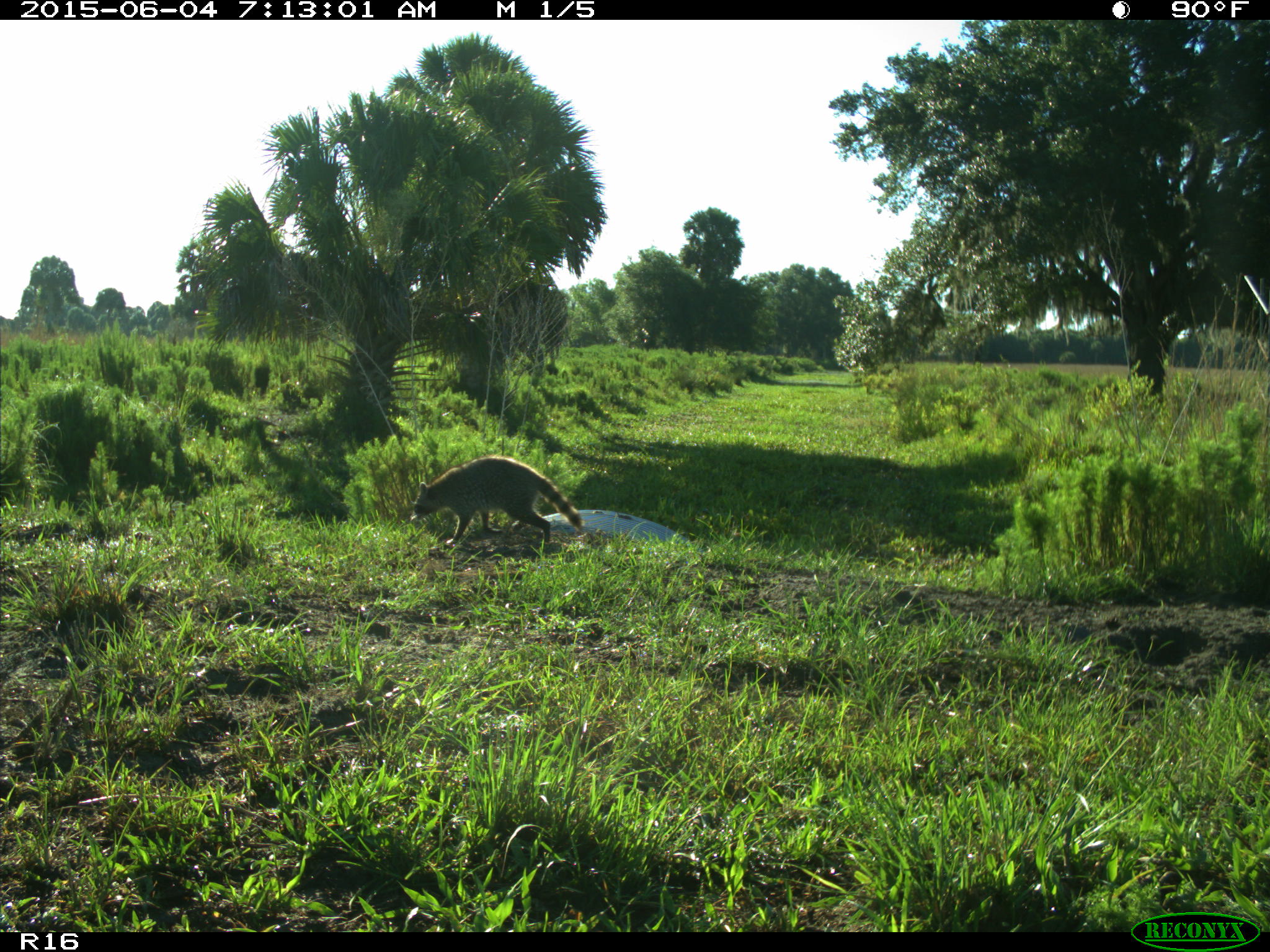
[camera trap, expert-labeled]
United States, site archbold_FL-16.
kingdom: Animalia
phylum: Chordata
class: Mammalia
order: Carnivora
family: Procyonidae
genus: Procyon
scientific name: Procyon lotor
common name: common raccoon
Procyon lotor (common raccoon).